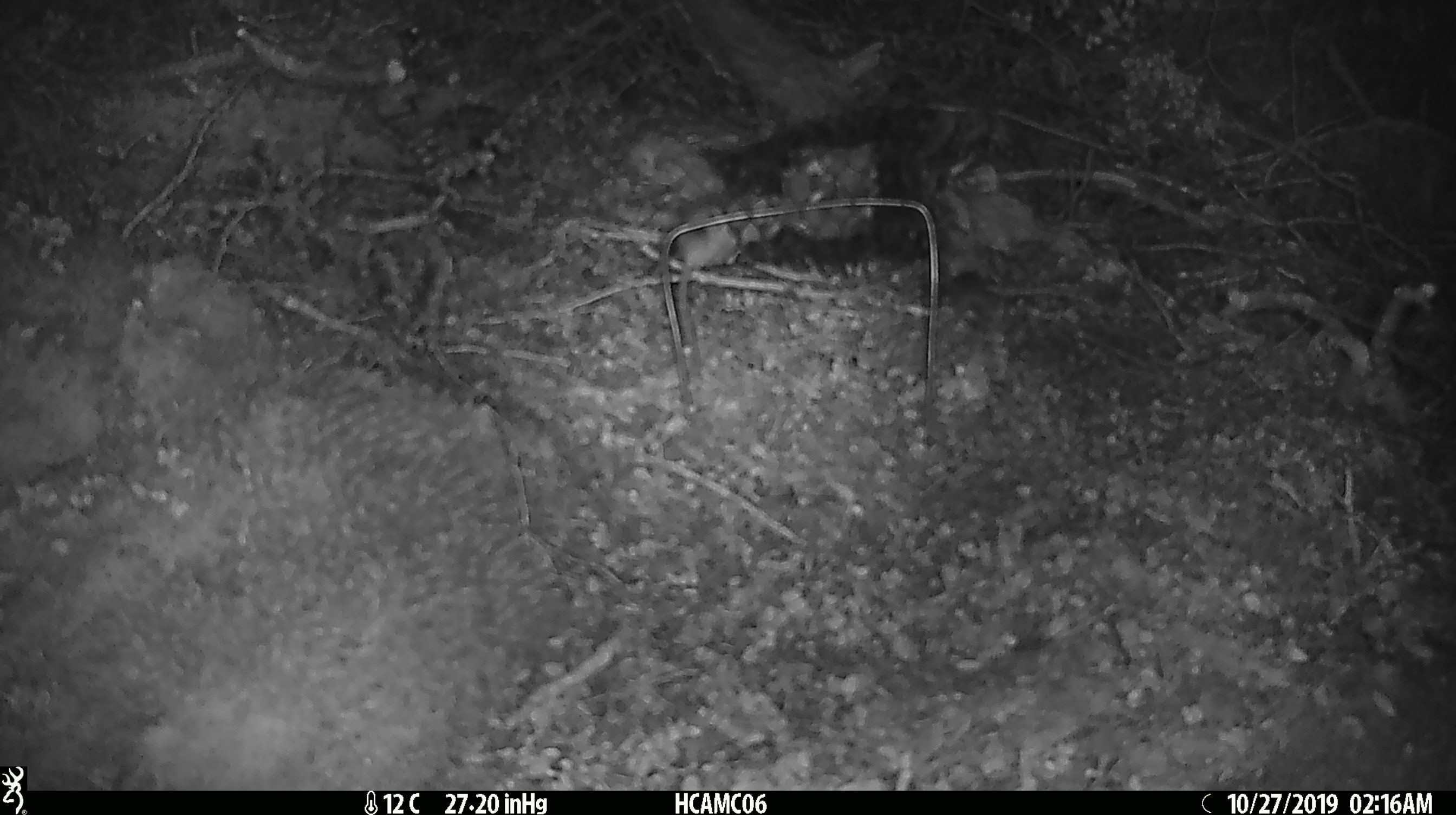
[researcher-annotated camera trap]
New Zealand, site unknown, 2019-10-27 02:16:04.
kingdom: Animalia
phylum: Chordata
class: Mammalia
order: Rodentia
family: Muridae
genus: Mus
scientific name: Mus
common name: mouse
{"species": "mouse (Mus)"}